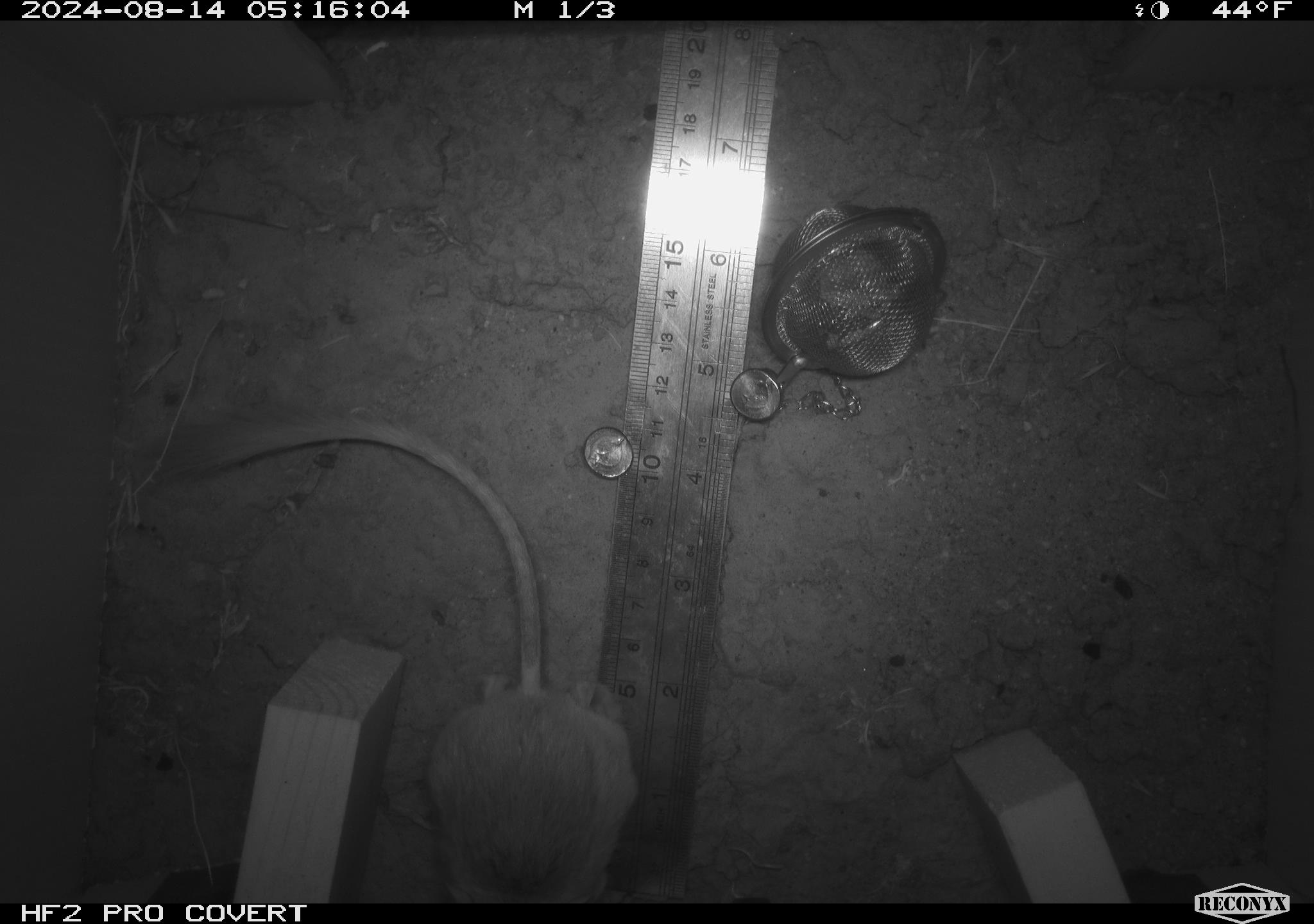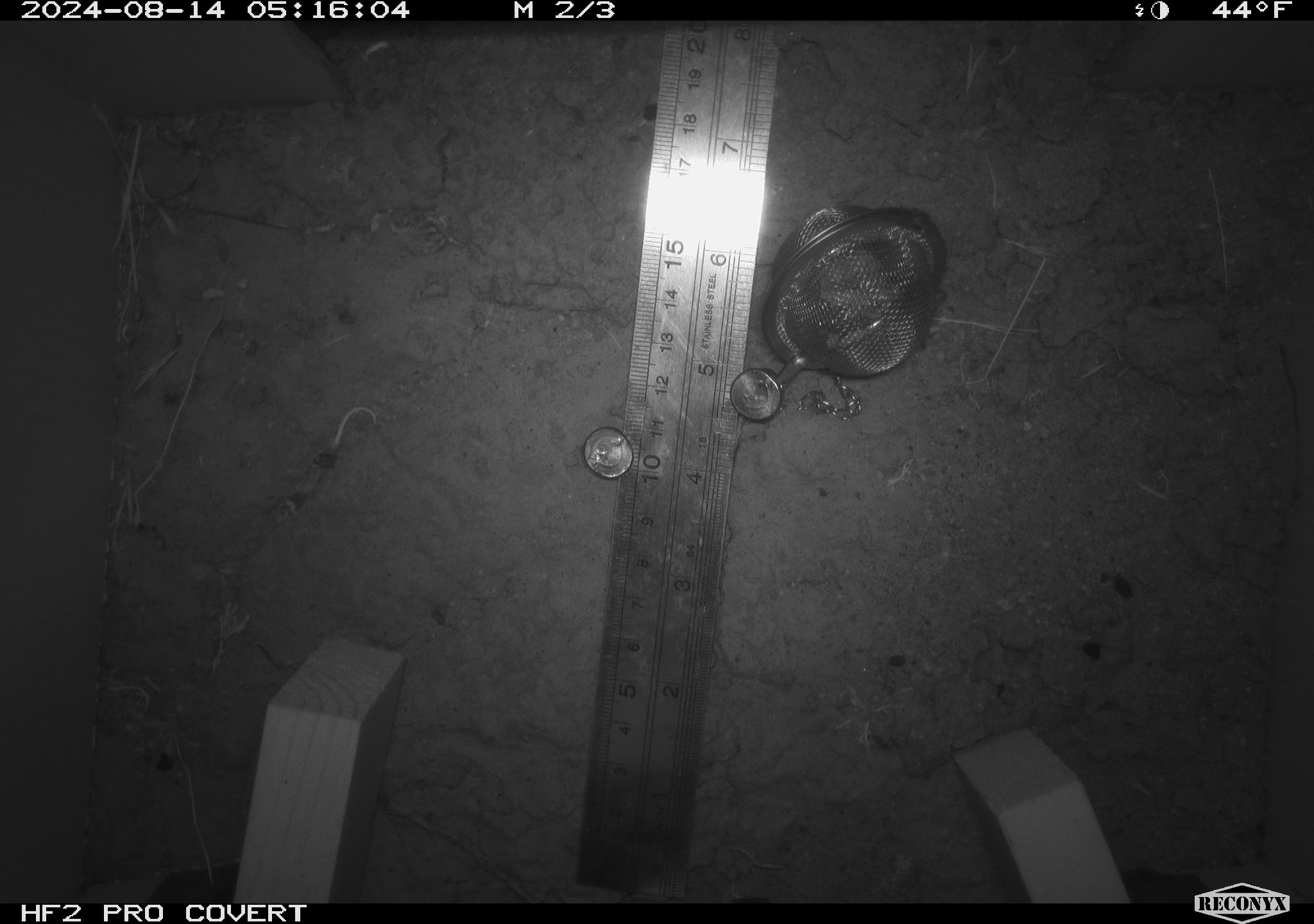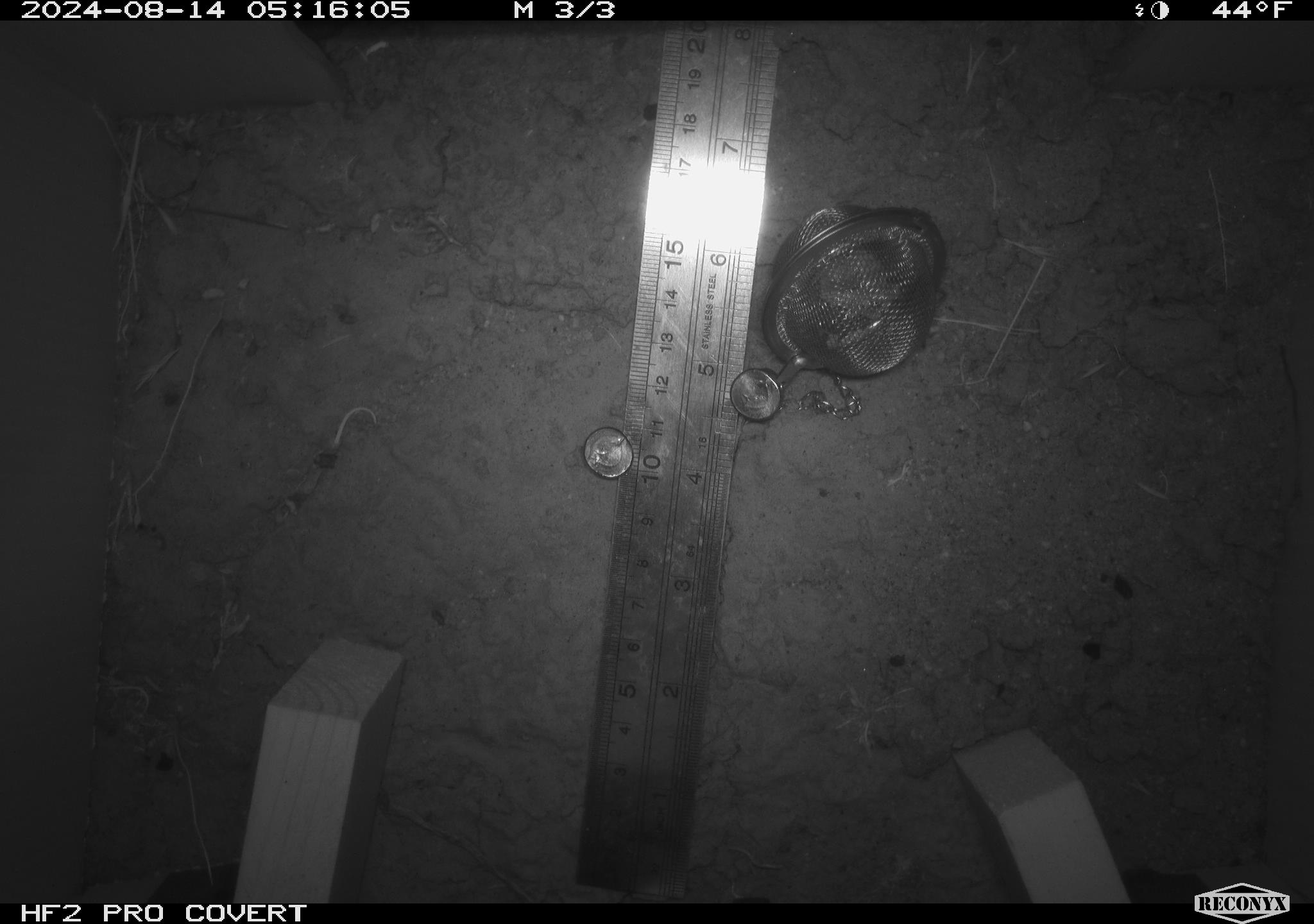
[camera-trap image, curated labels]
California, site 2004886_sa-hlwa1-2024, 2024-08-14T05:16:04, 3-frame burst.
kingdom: Animalia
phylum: Chordata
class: Mammalia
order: Rodentia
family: Heteromyidae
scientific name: Heteromyidae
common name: kangaroo rats and pocket mice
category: heteromyidae family